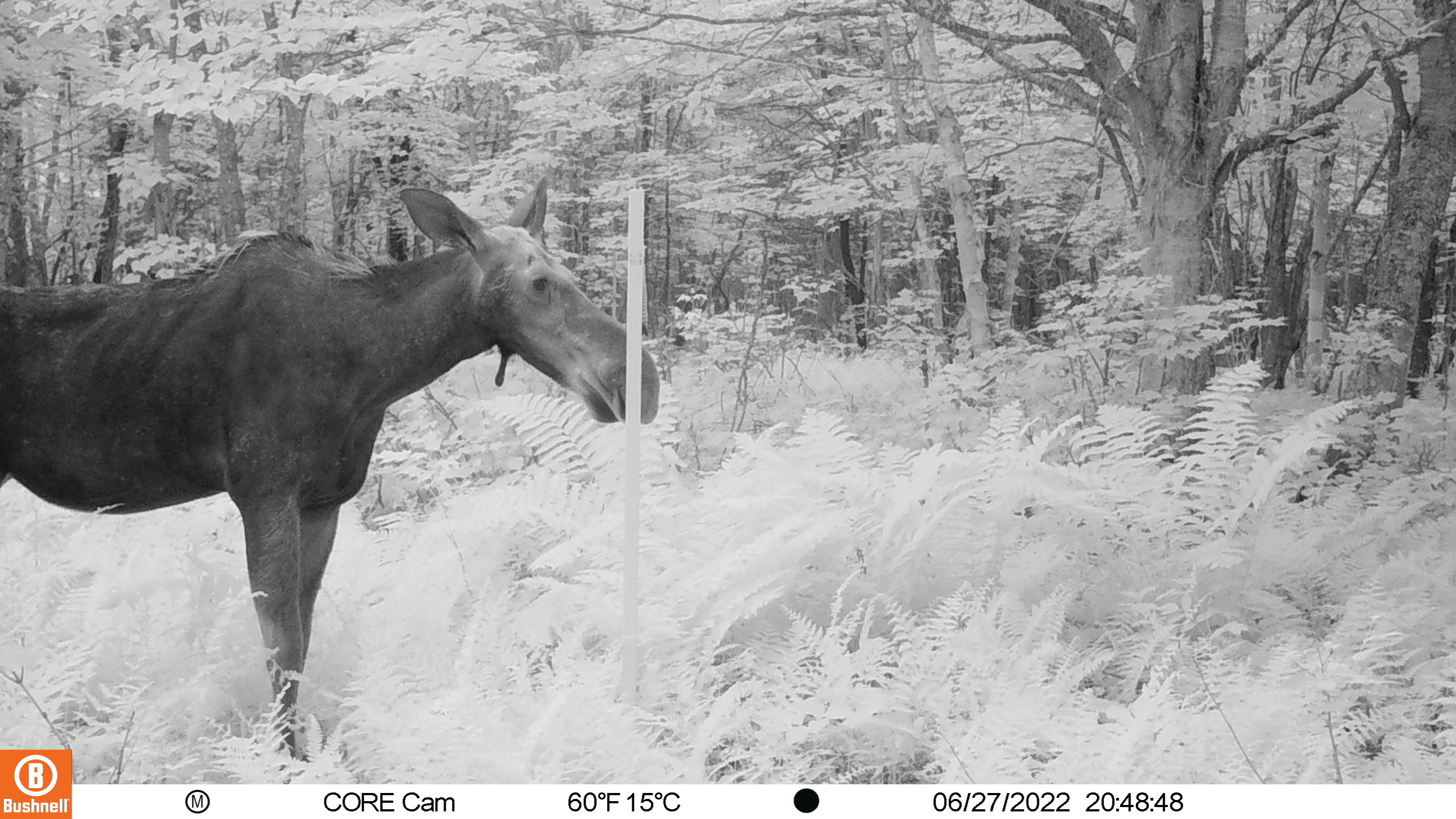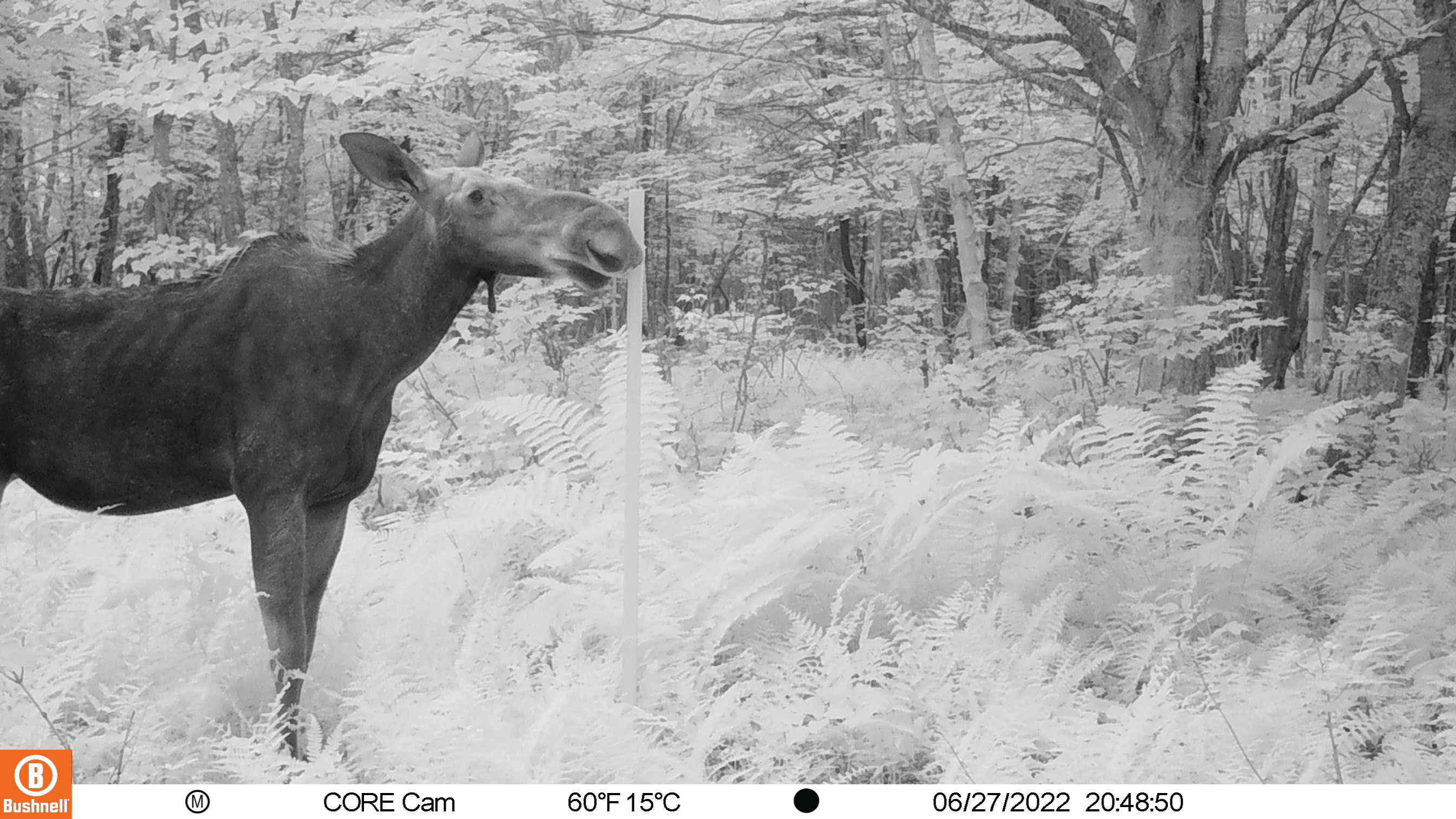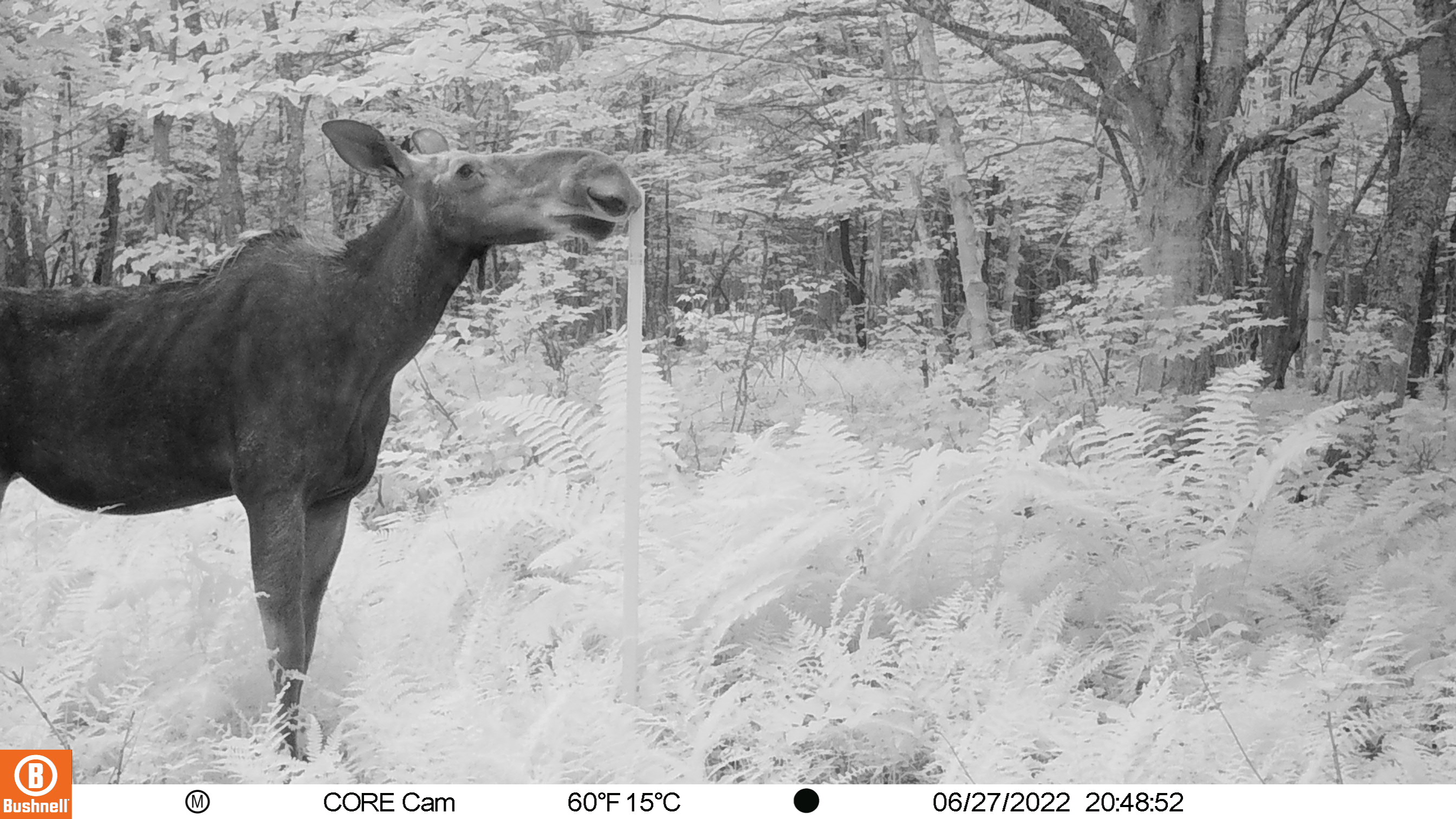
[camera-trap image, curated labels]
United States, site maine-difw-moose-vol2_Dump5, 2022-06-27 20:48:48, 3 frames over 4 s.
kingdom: Animalia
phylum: Chordata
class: Mammalia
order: Artiodactyla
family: Cervidae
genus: Alces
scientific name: Alces alces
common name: moose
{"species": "moose (Alces alces)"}